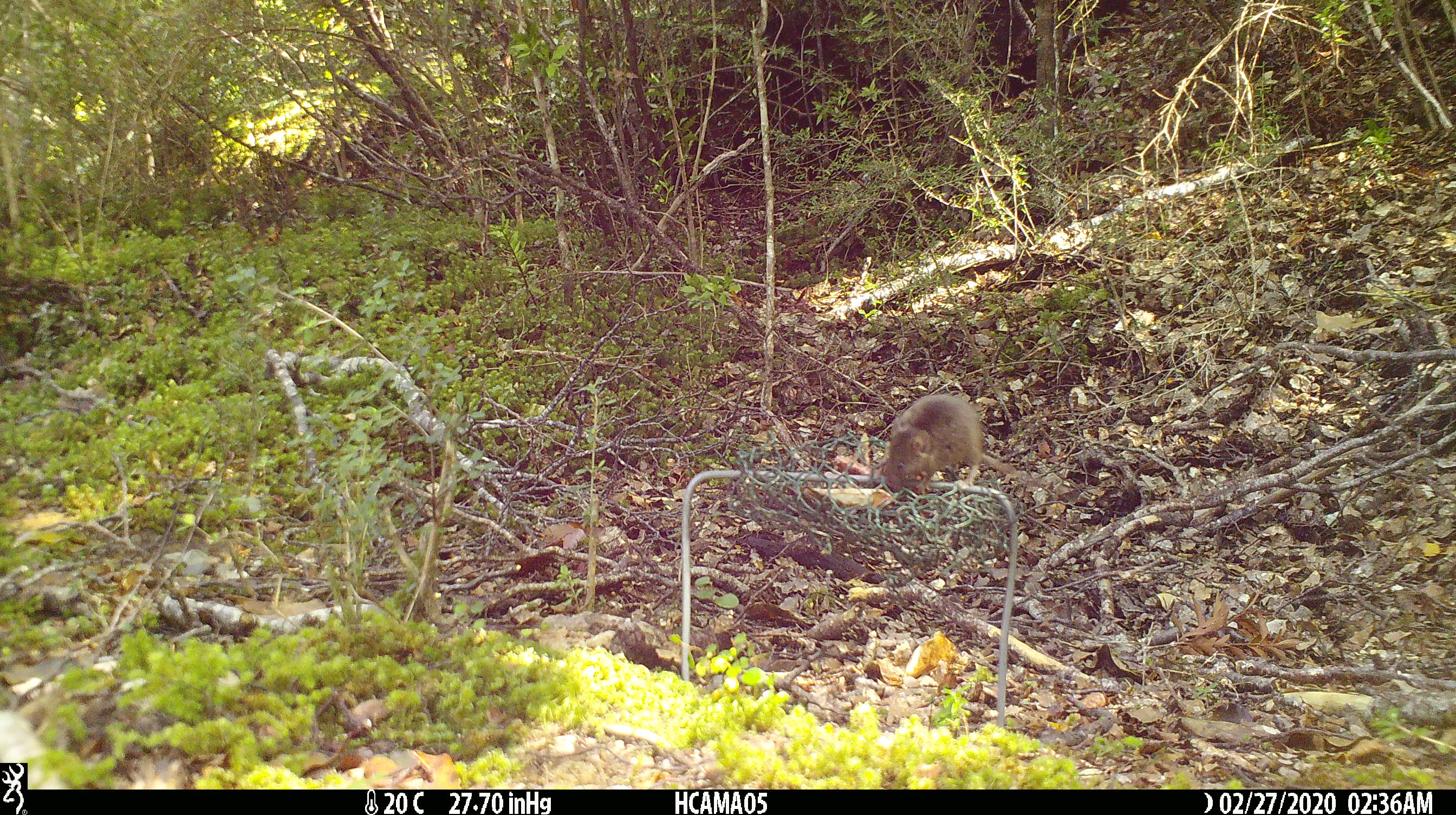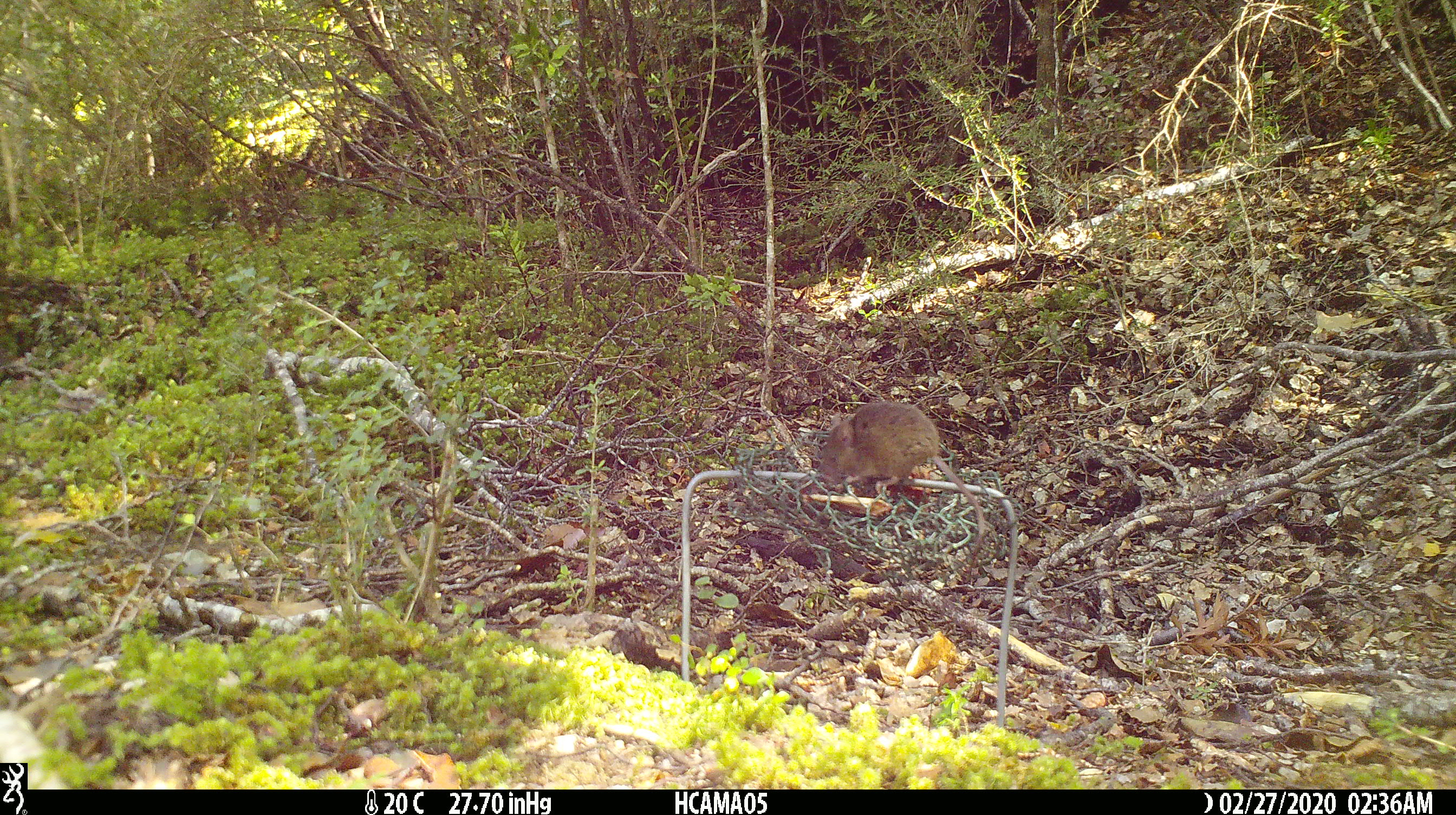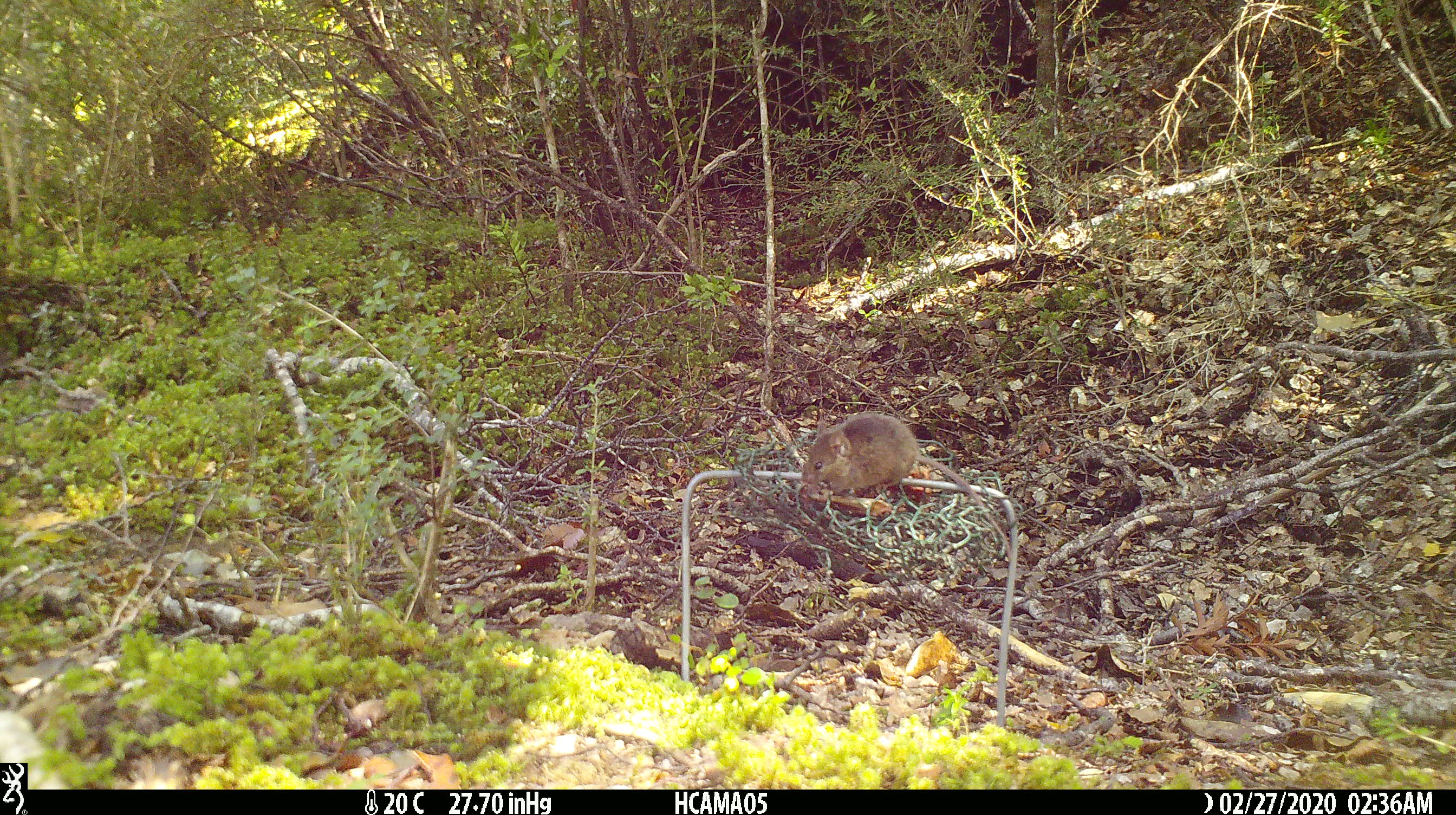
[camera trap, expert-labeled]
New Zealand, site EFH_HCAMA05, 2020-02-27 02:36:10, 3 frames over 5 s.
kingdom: Animalia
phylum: Chordata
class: Mammalia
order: Rodentia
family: Muridae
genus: Mus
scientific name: Mus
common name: mouse